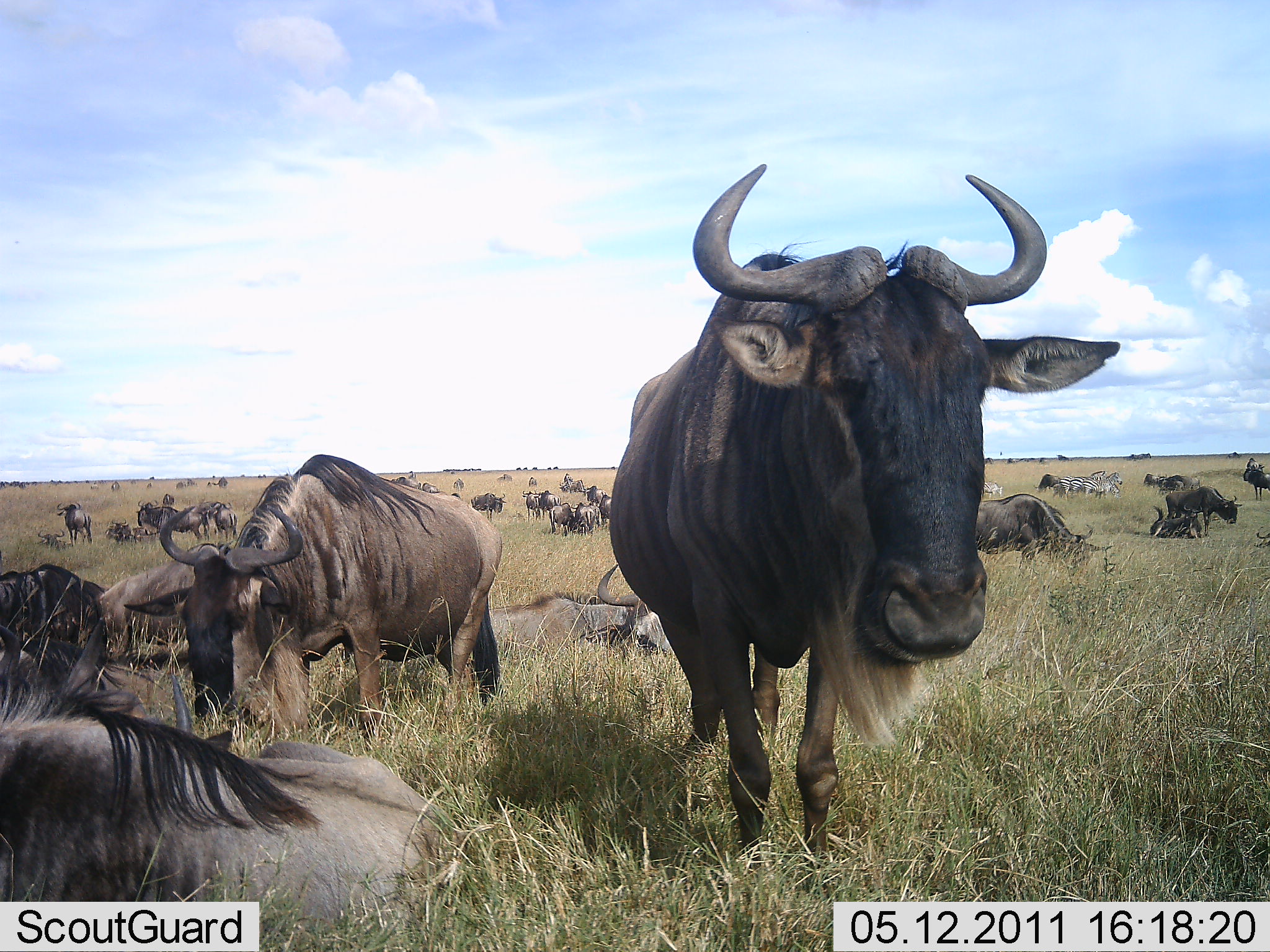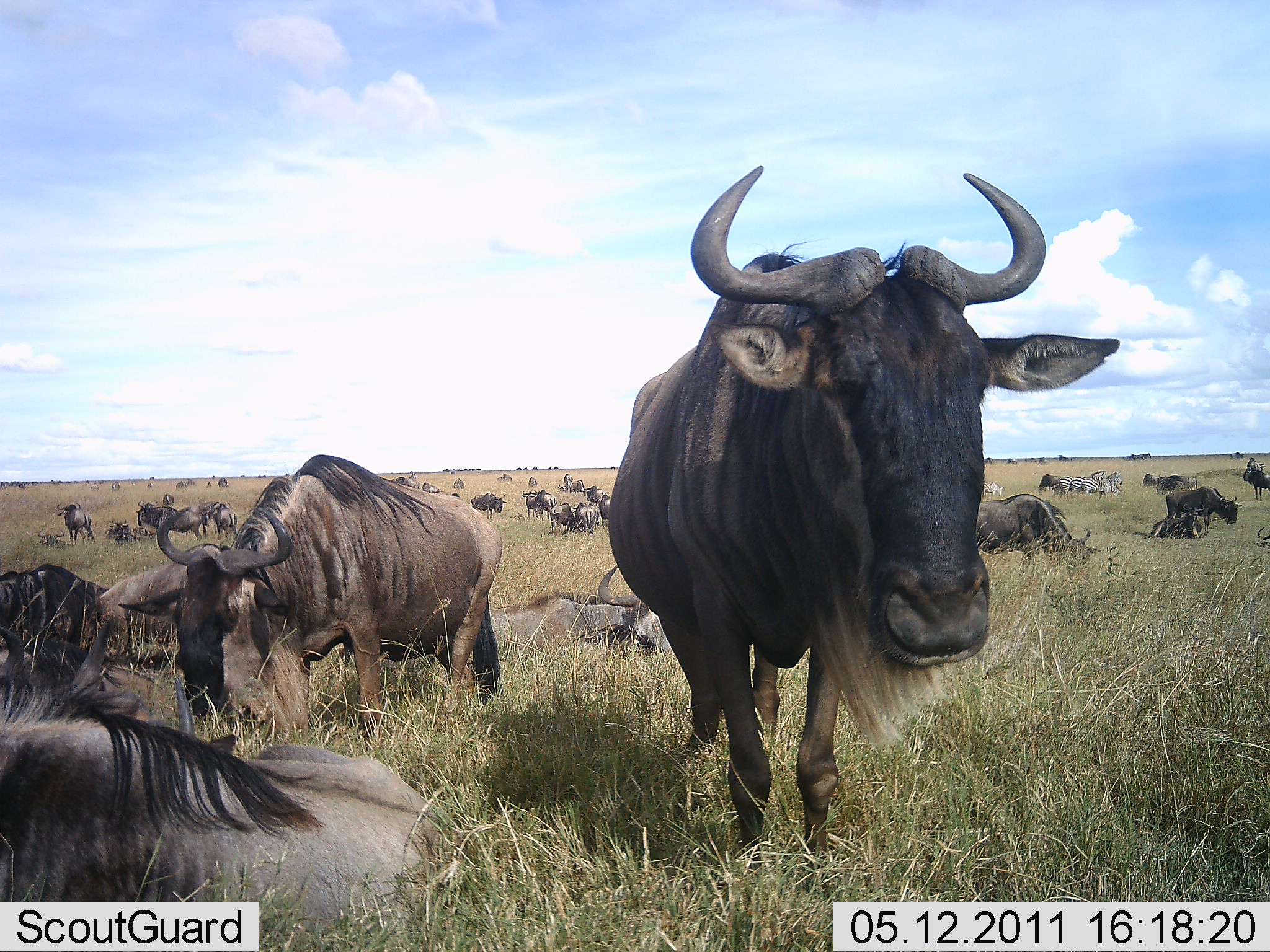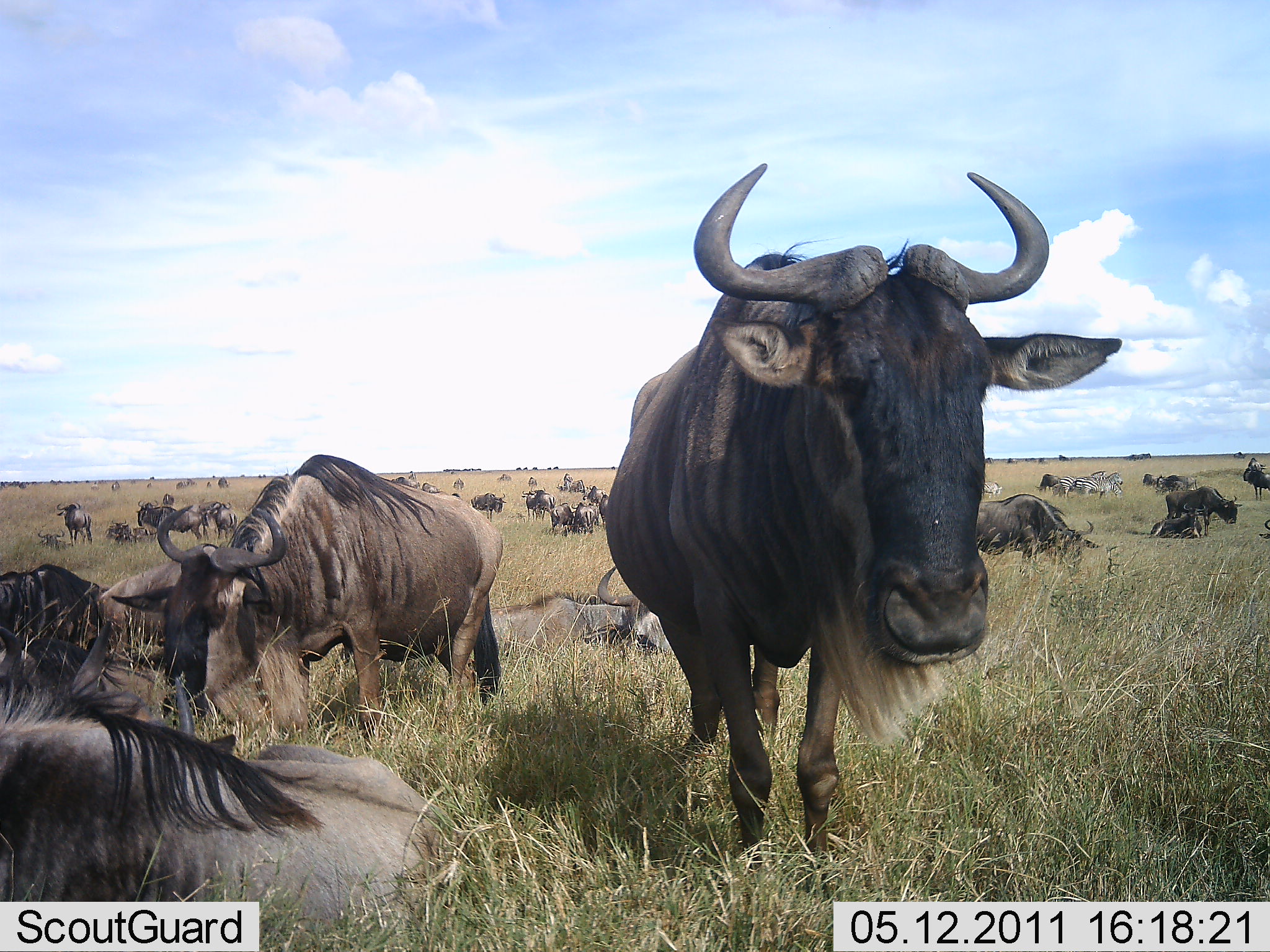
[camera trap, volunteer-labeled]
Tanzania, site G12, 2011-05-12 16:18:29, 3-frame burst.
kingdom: Animalia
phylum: Chordata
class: Mammalia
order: Artiodactyla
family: Bovidae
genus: Connochaetes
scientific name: Connochaetes taurinus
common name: blue wildebeest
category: wildebeest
Wildebeest (blue wildebeest) (Connochaetes taurinus), count 11-50. Behavior (volunteer vote fractions): standing 78%, resting 94%, moving 33%, interacting 17%. Young present (vote fraction): 0%. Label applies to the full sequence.